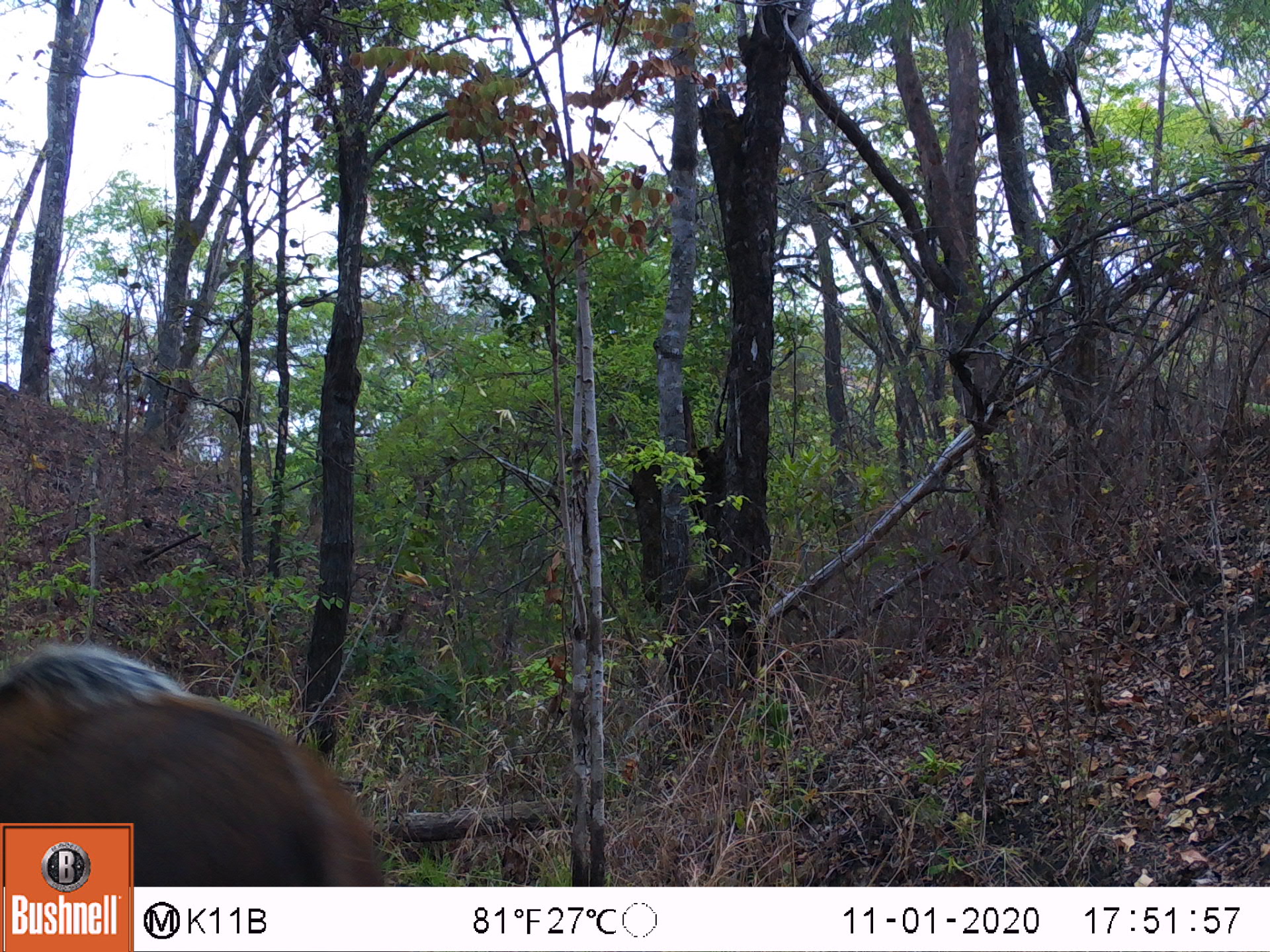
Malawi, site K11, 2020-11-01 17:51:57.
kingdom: Animalia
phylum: Chordata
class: Mammalia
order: Artiodactyla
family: Suidae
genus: Potamochoerus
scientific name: Potamochoerus larvatus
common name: bushpig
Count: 1.